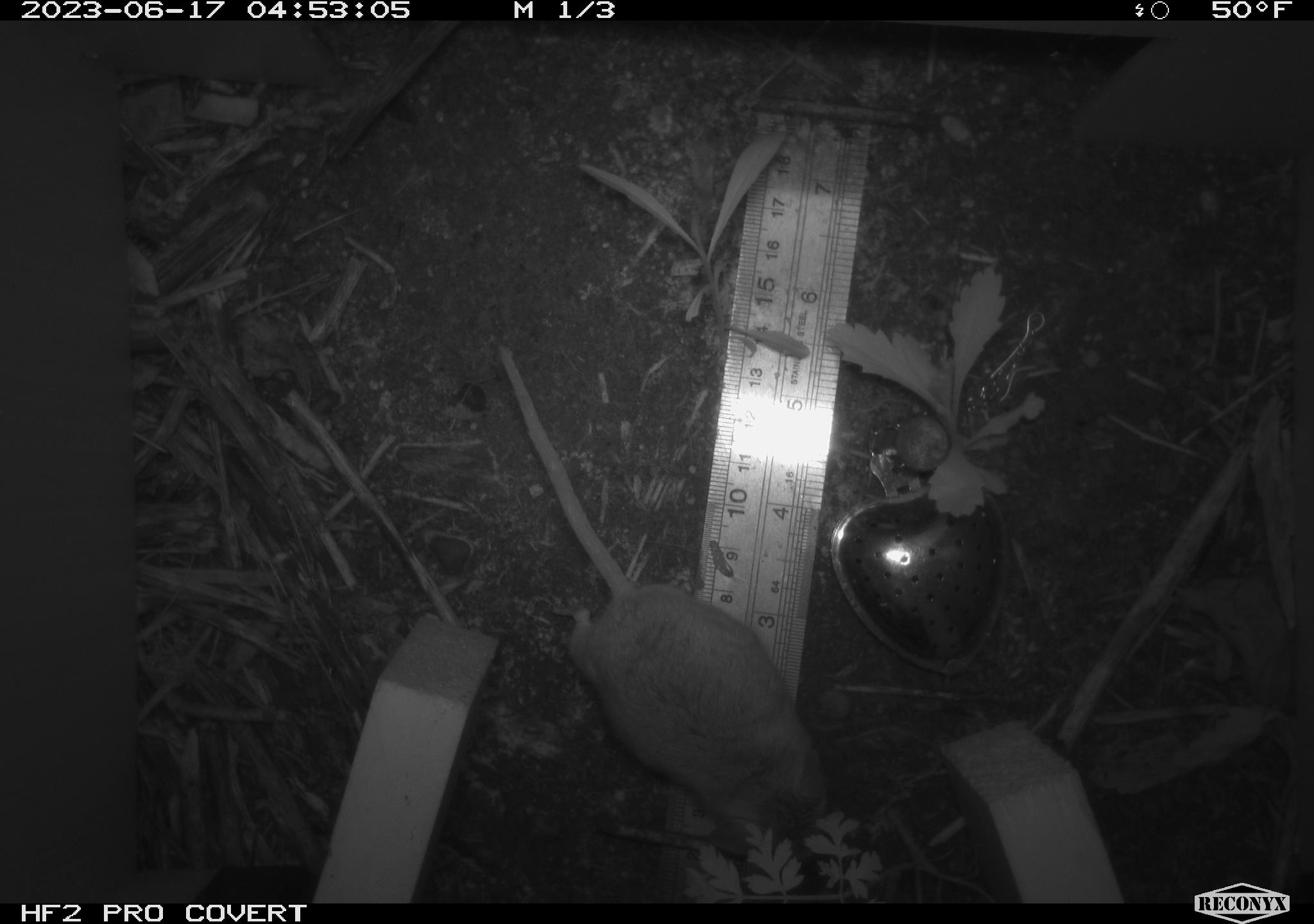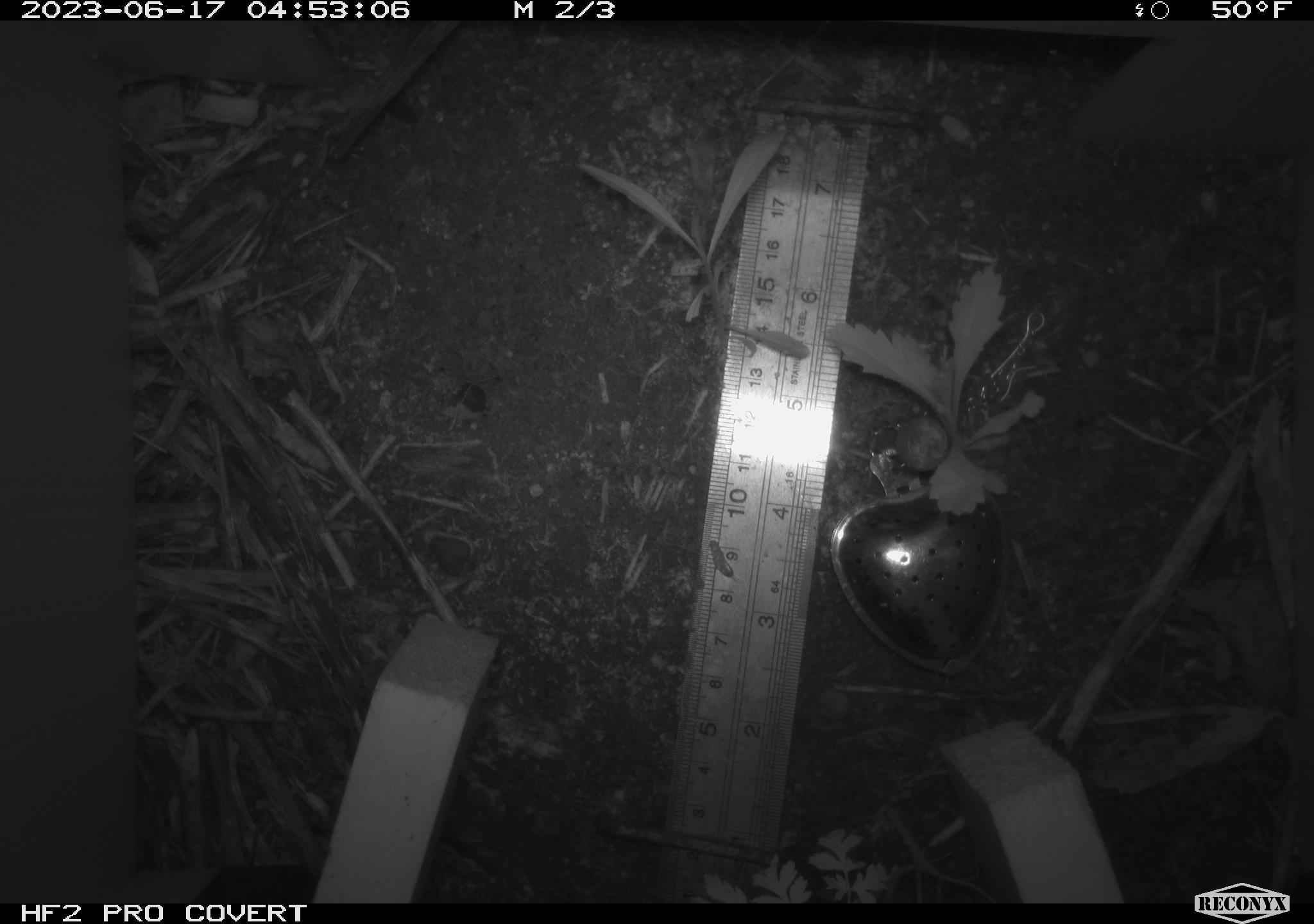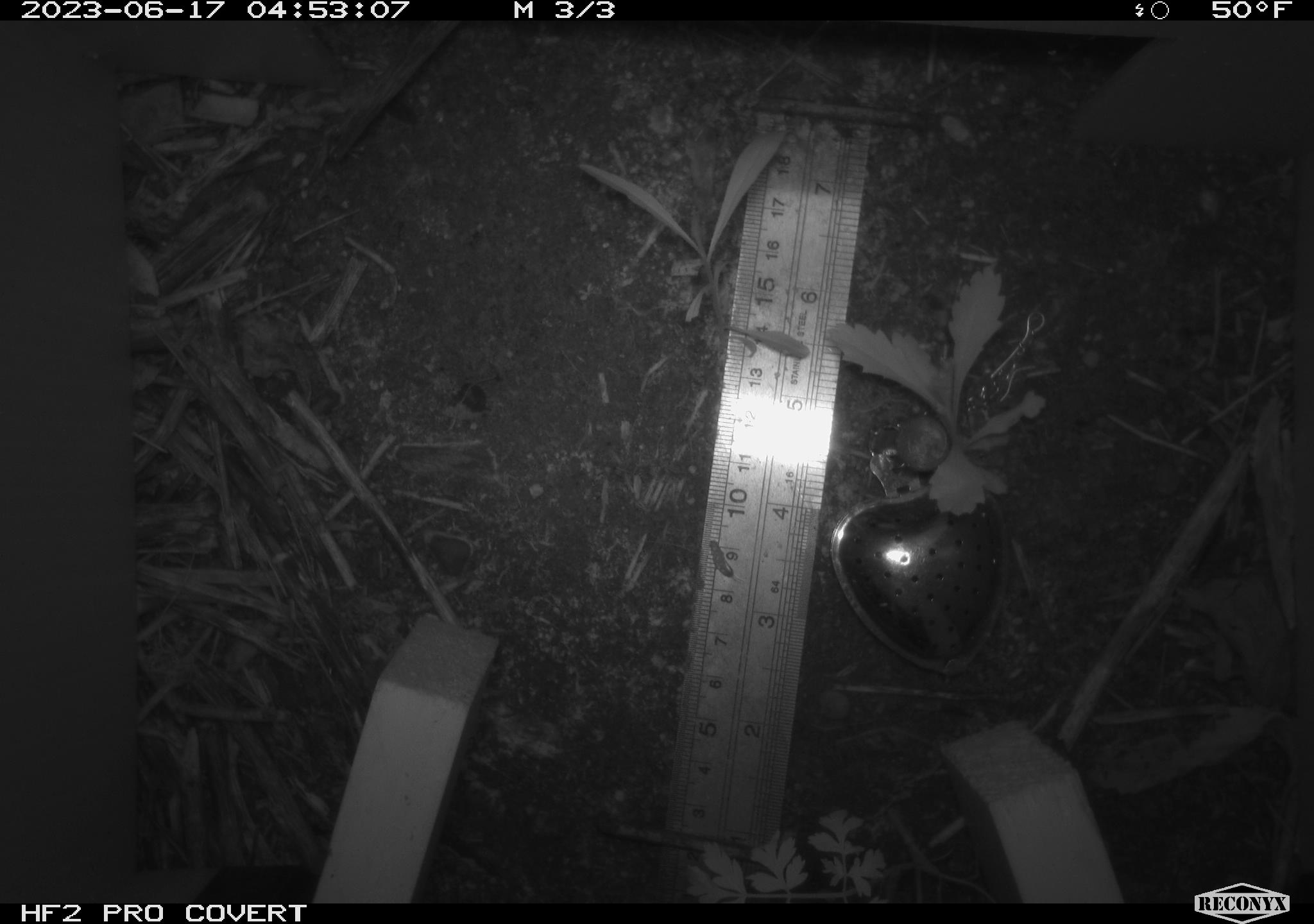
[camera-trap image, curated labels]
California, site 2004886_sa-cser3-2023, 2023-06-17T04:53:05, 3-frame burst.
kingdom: Animalia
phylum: Chordata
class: Mammalia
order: Rodentia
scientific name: Rodentia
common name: mouse species